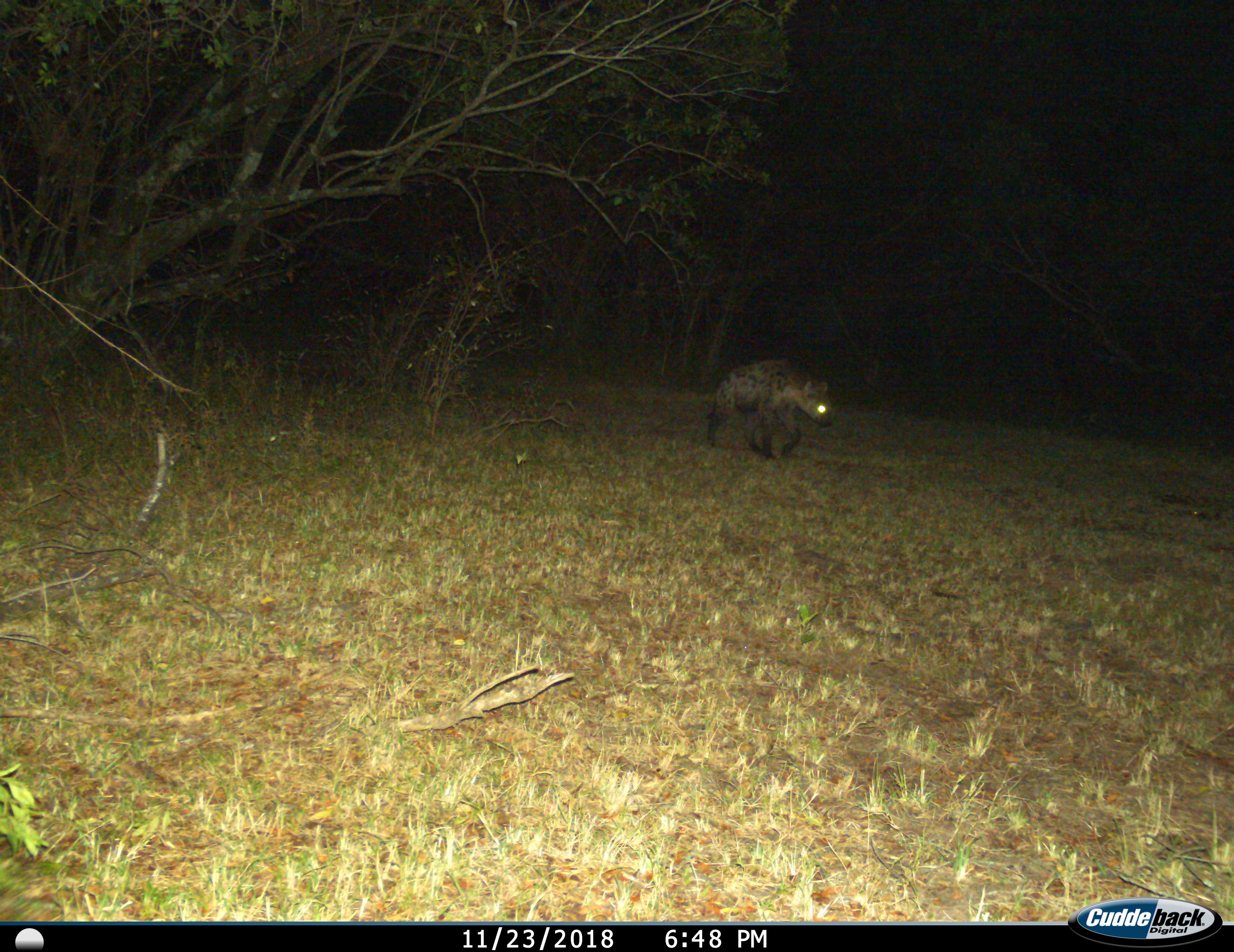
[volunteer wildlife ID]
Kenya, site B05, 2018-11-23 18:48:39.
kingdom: Animalia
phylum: Chordata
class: Mammalia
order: Carnivora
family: Hyaenidae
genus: Crocuta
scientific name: Crocuta crocuta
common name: spotted hyena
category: hyenaspotted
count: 1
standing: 0%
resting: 0%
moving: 100%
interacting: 0%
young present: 0%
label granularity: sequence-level